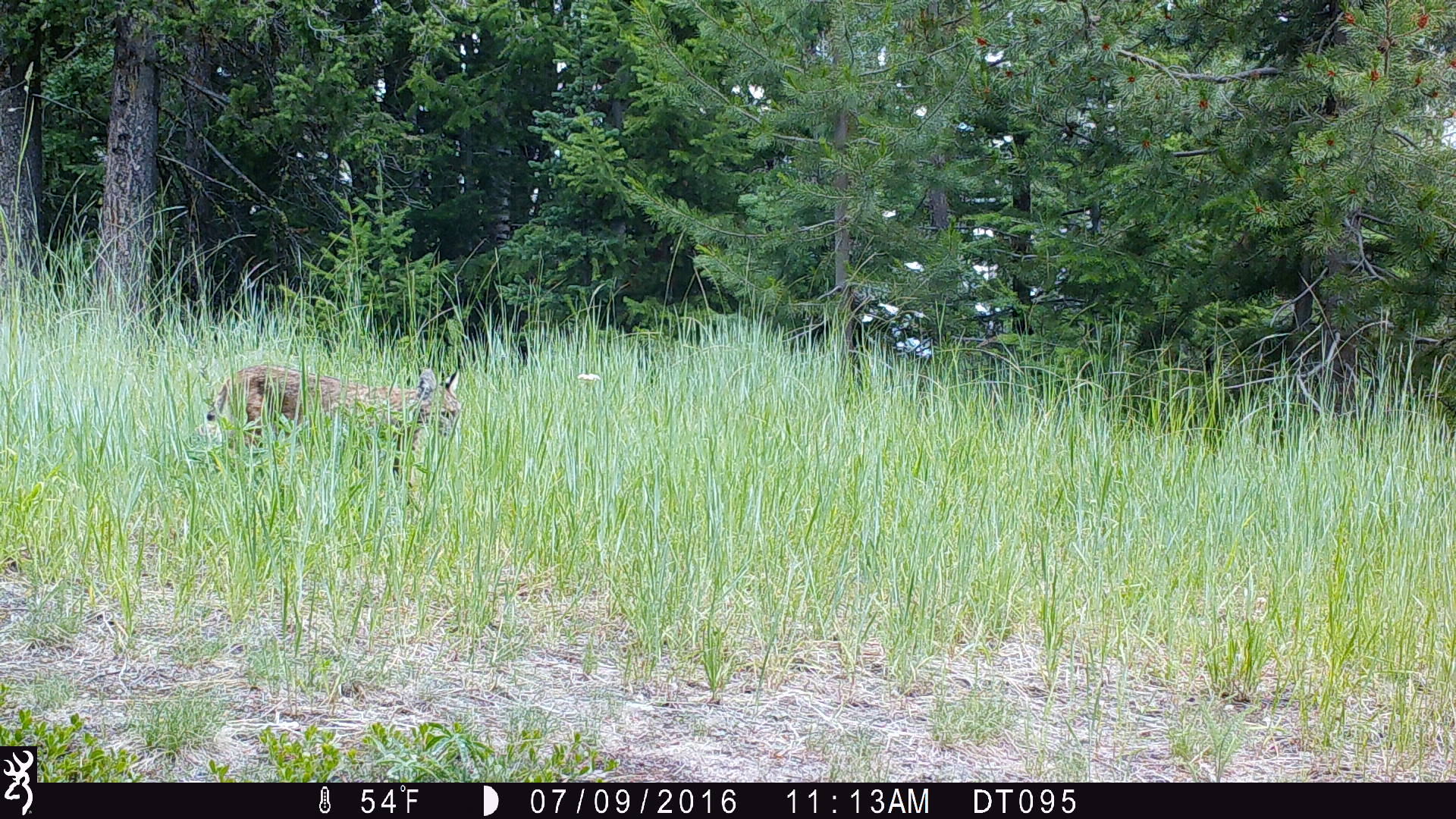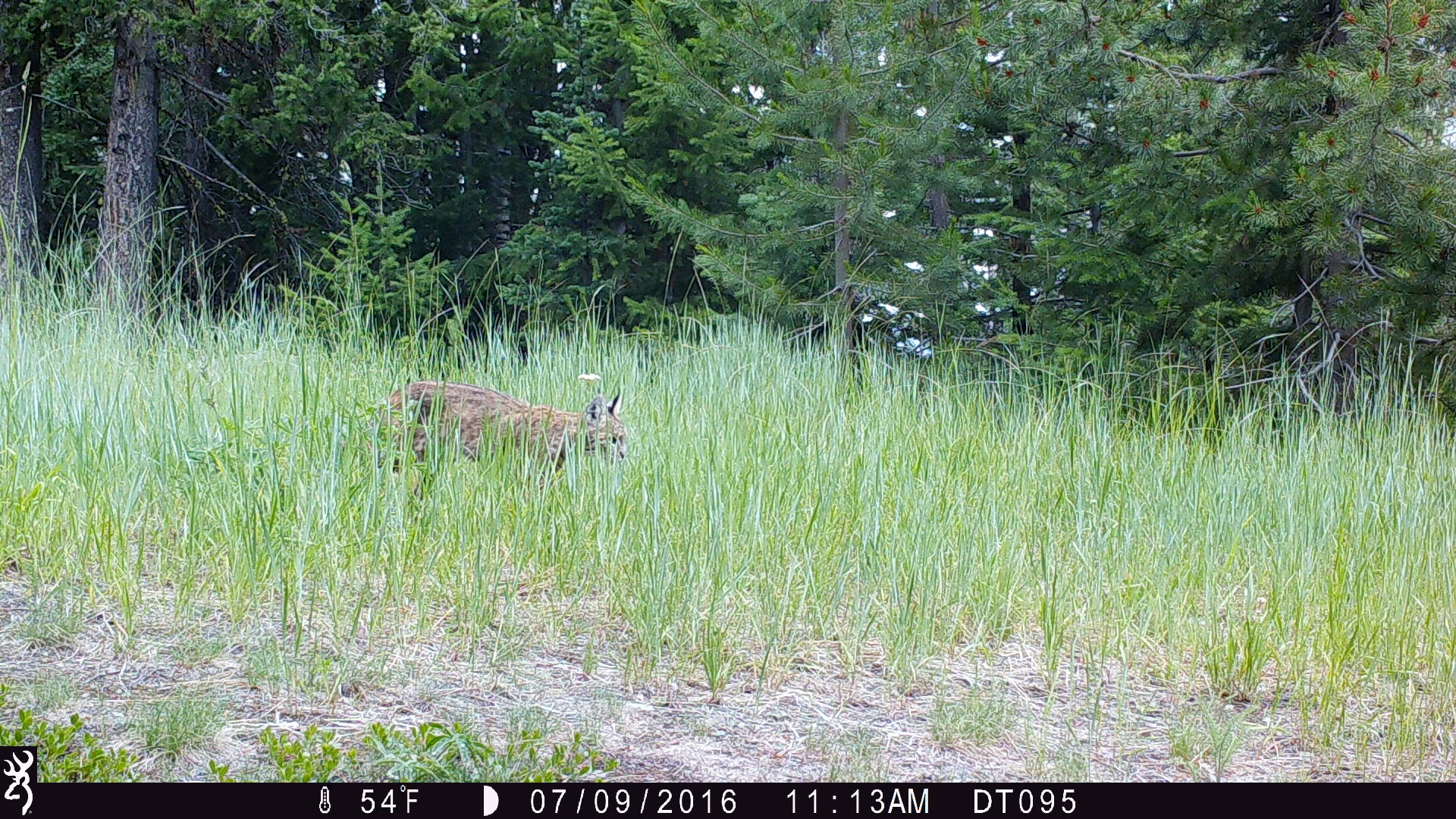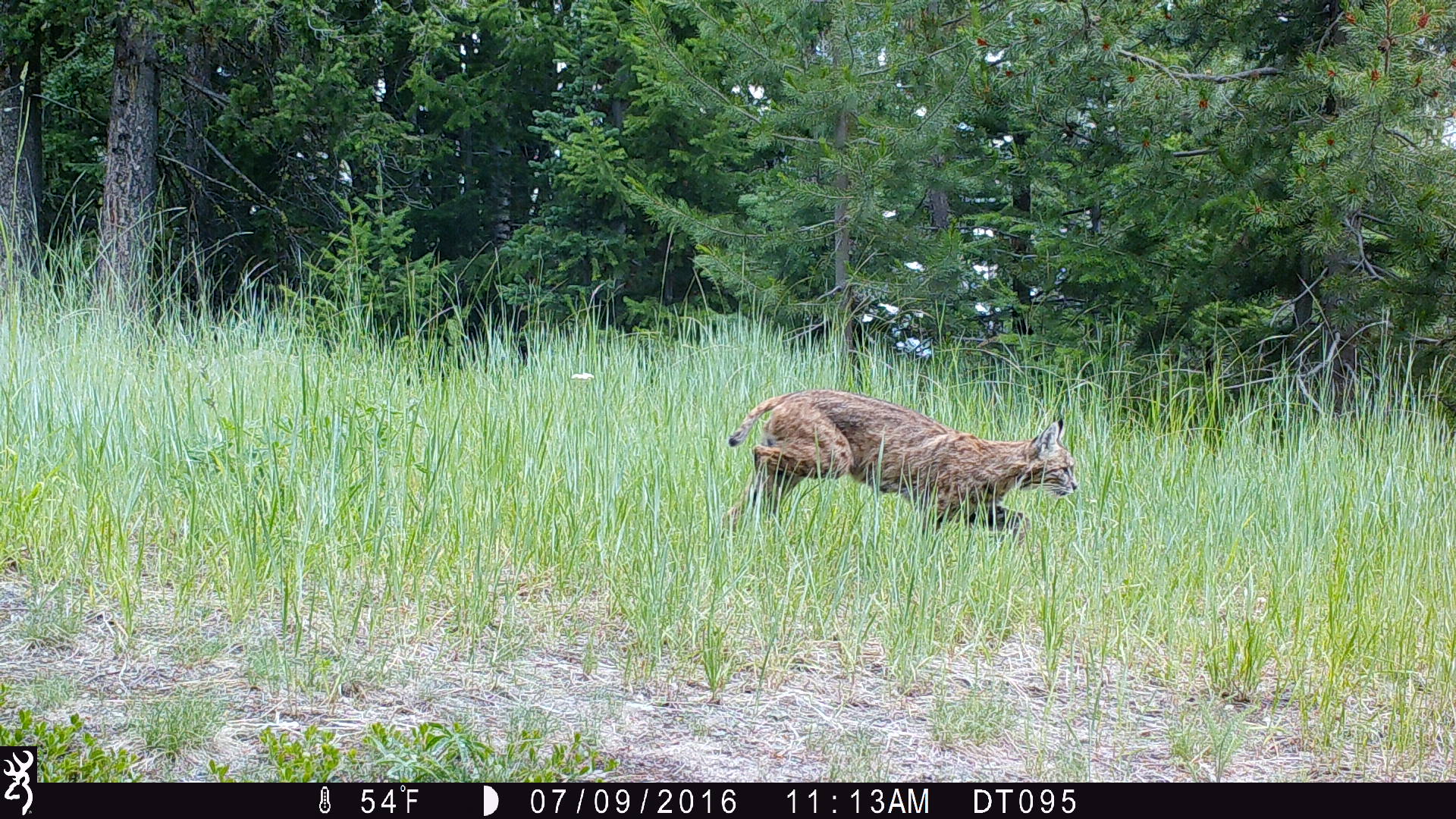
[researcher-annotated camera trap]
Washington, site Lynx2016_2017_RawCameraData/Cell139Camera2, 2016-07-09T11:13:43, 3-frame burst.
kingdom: Animalia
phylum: Chordata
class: Mammalia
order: Carnivora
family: Felidae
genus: Lynx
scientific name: Lynx rufus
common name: bobcat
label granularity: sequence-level